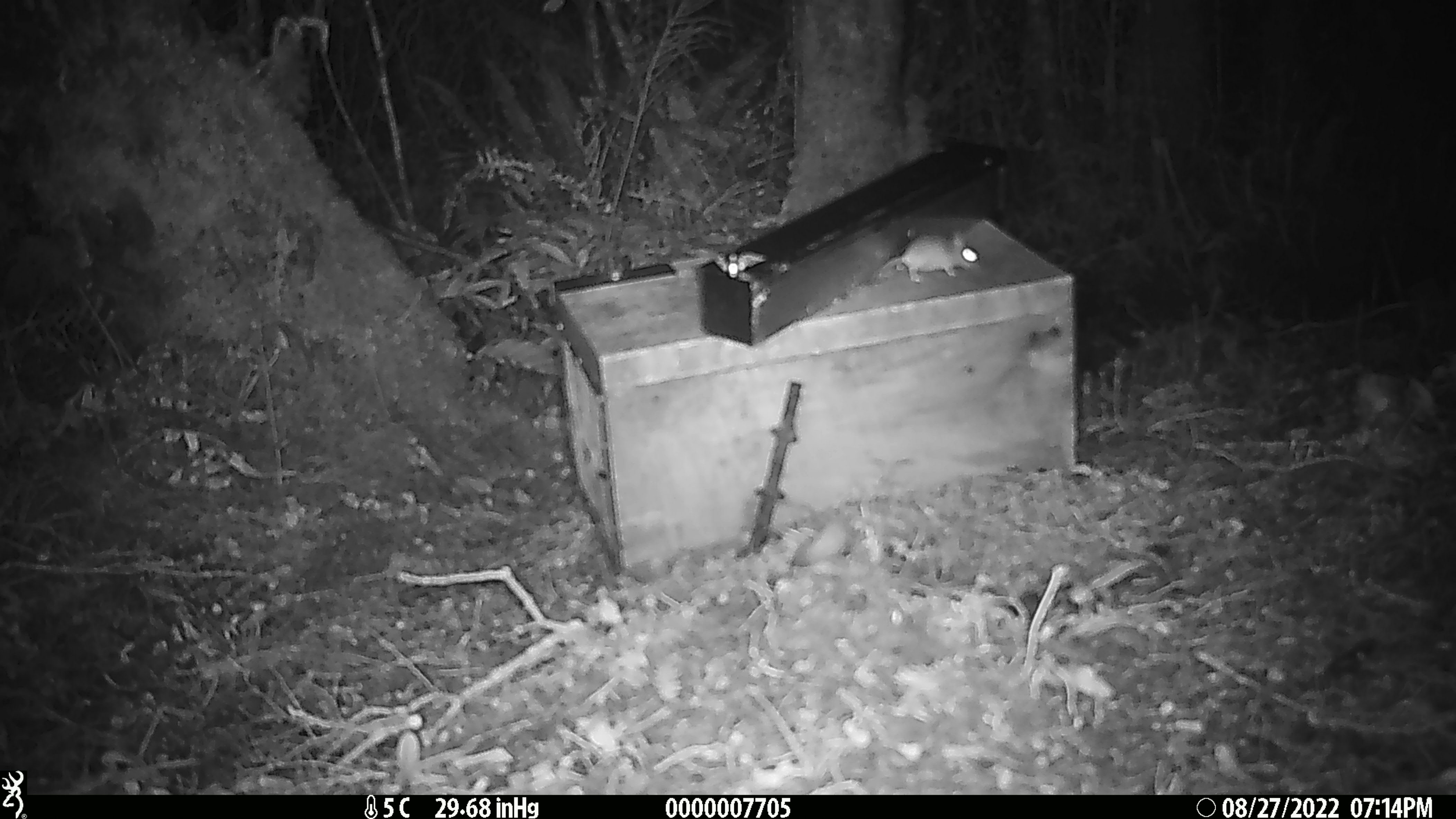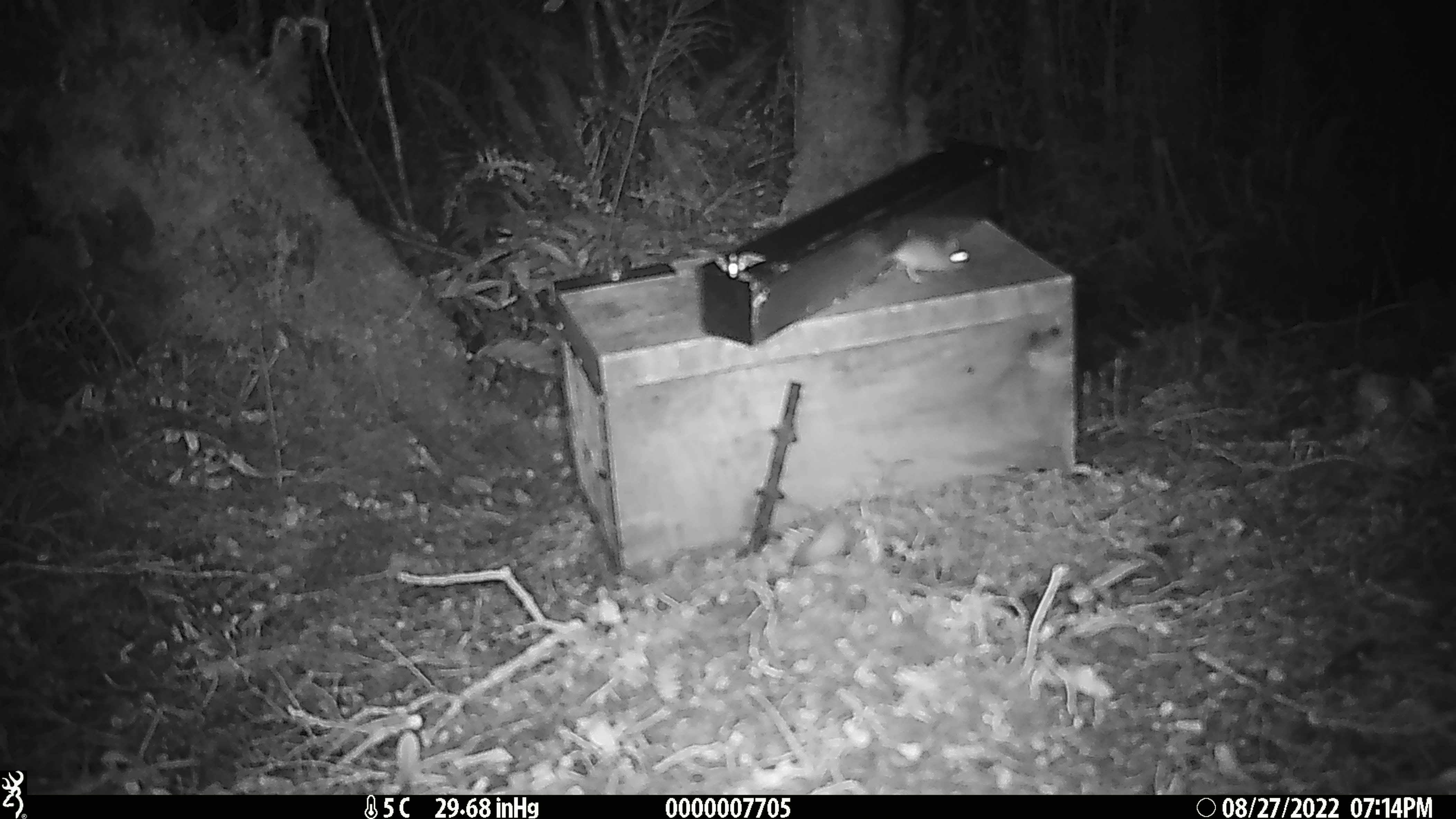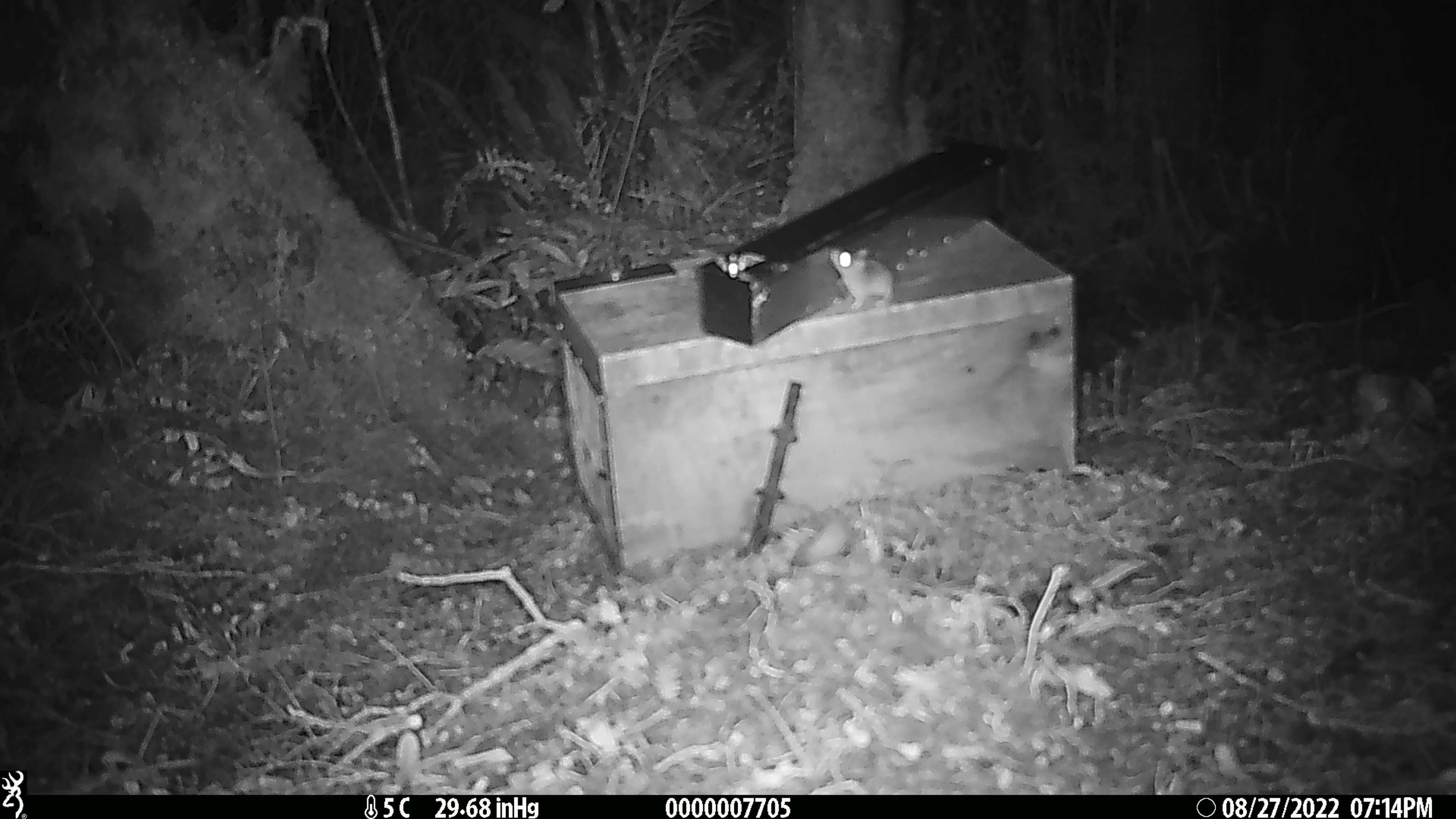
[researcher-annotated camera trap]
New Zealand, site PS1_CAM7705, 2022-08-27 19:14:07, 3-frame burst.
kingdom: Animalia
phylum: Chordata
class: Mammalia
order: Rodentia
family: Muridae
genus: Mus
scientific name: Mus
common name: mouse